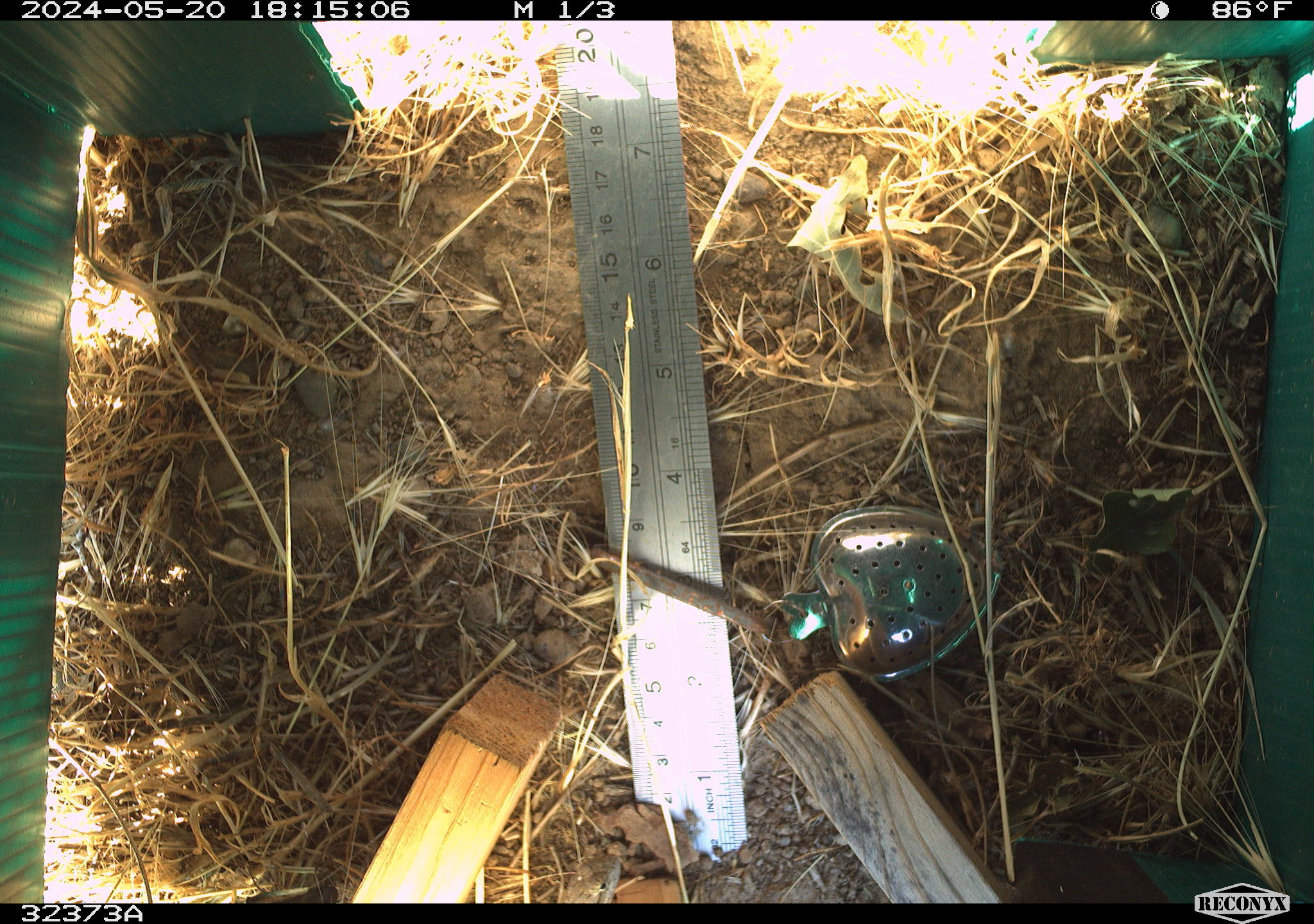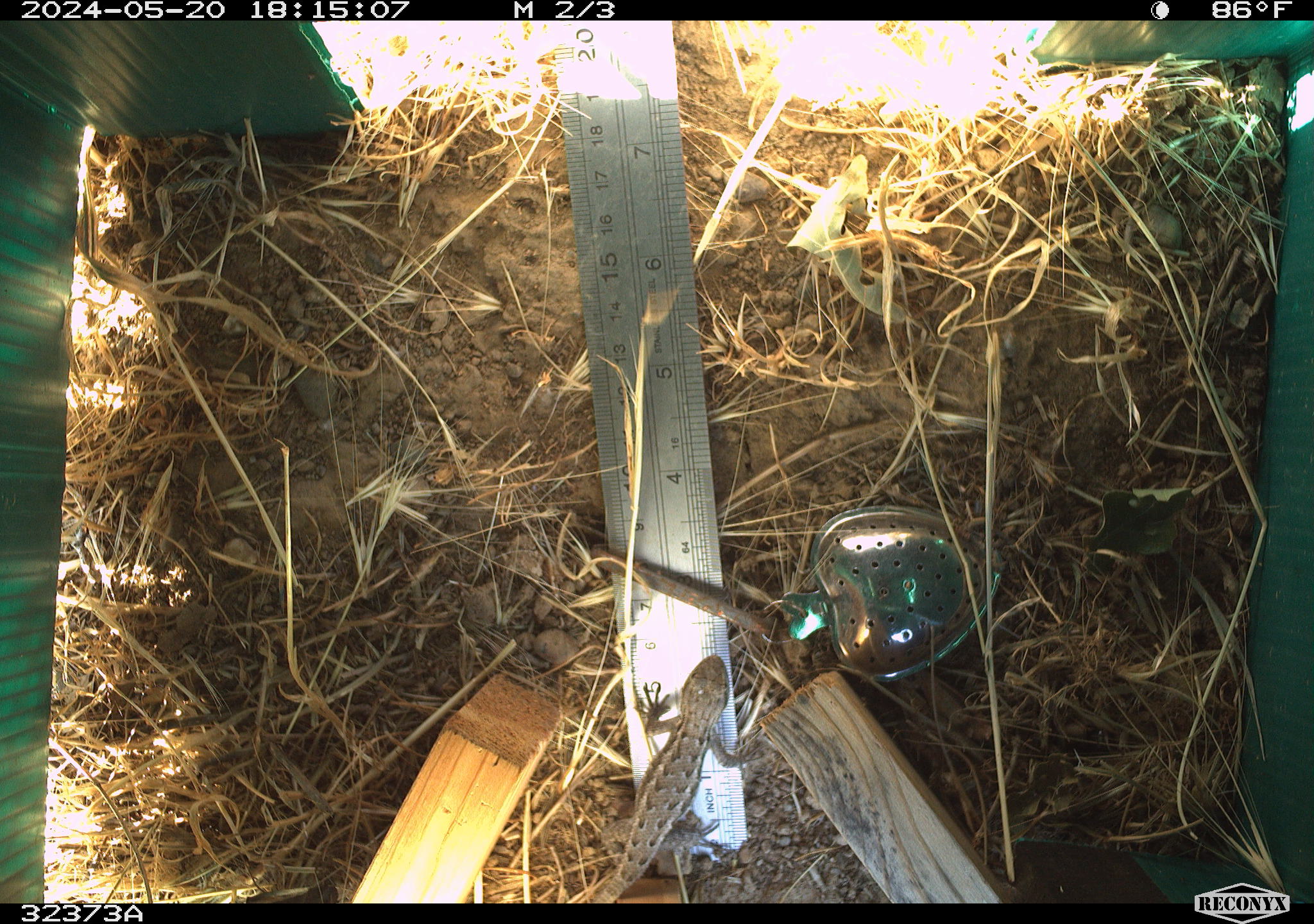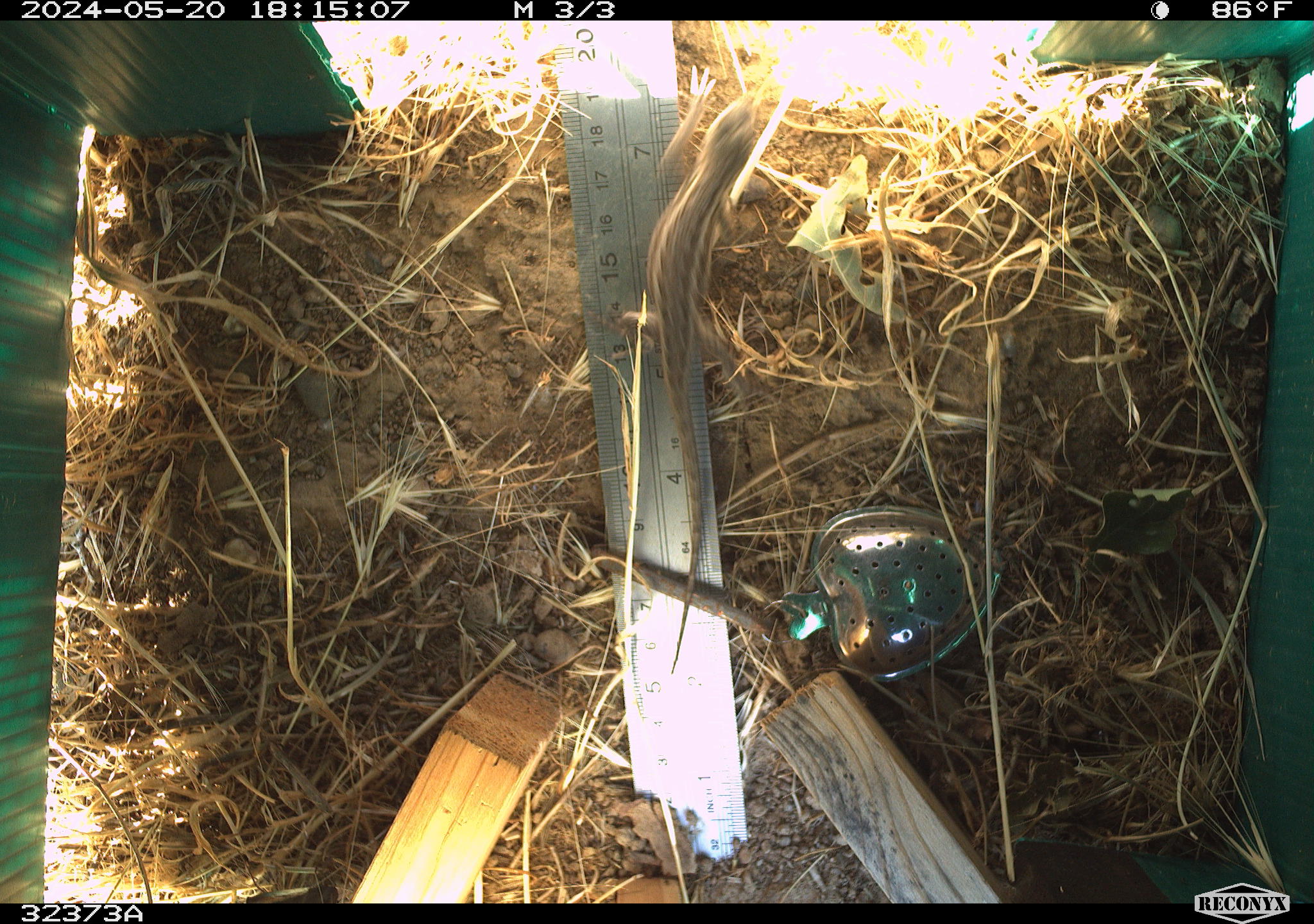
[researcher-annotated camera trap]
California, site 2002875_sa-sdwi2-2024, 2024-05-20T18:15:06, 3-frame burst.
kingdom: Animalia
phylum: Chordata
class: Reptilia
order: Squamata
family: Phrynosomatidae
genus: Sceloporus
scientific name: Sceloporus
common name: spiny lizards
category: sceloporus species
Sceloporus species (spiny lizards) (Sceloporus).